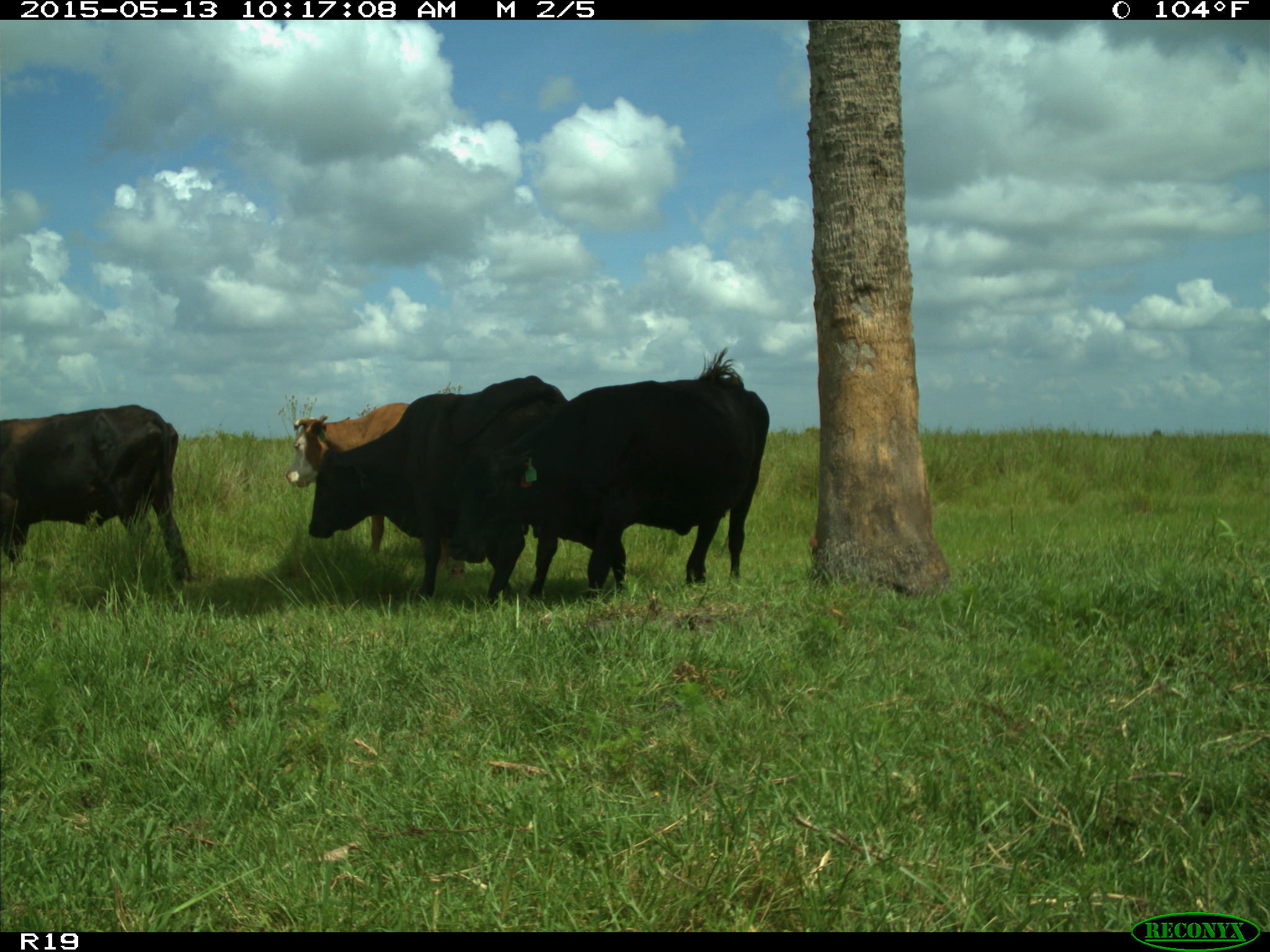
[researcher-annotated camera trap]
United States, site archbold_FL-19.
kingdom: Animalia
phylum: Chordata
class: Mammalia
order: Artiodactyla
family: Bovidae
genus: Bos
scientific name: Bos taurus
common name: domestic cow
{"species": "Bos taurus (domestic cow)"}